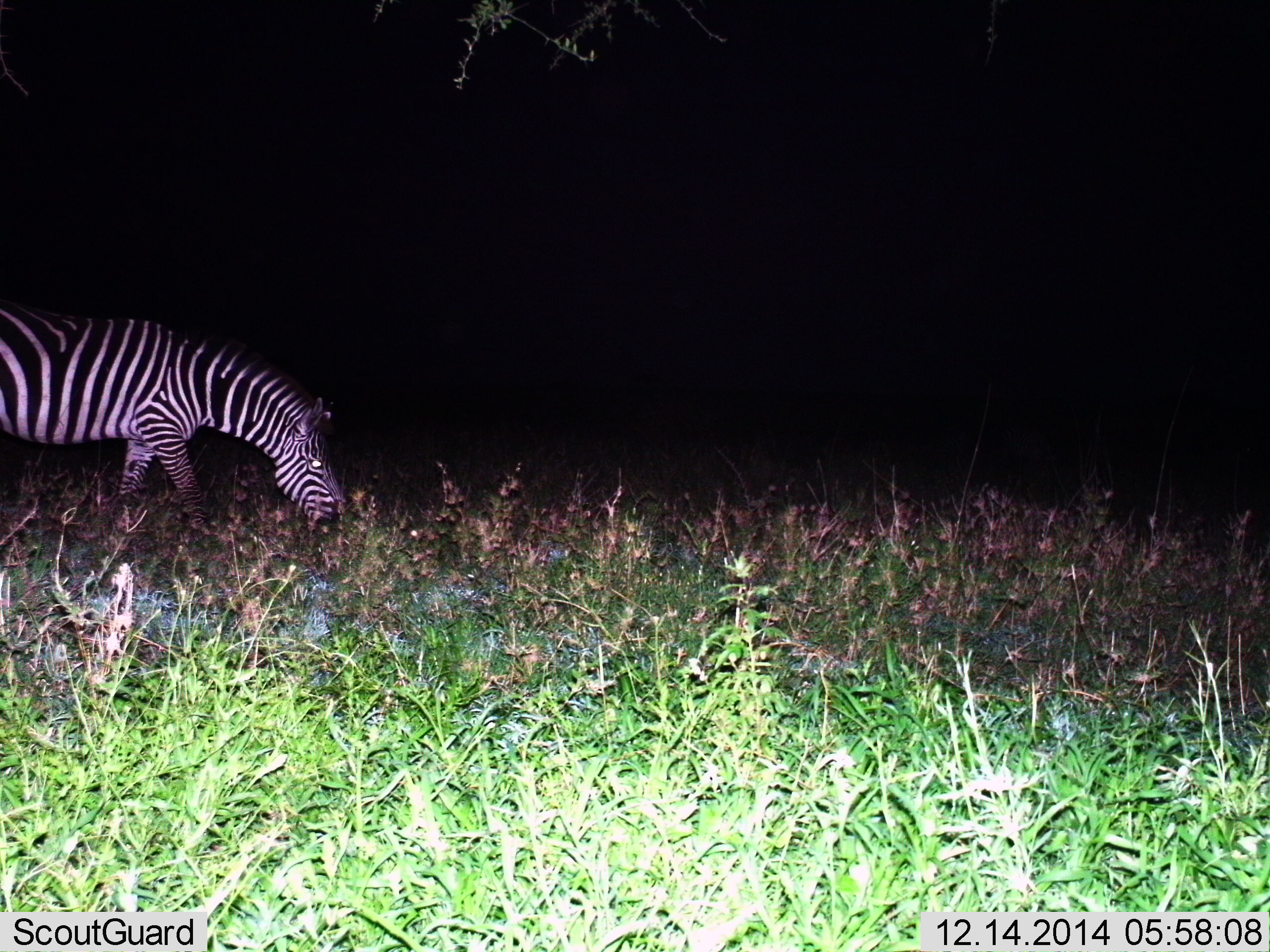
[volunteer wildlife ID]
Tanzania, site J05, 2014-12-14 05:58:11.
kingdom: Animalia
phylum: Chordata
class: Mammalia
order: Perissodactyla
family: Equidae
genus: Equus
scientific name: Equus quagga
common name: plains zebra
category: zebra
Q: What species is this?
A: Zebra (plains zebra) (Equus quagga).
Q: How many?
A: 1.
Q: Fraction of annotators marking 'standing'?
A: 10%.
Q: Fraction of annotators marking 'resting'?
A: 0%.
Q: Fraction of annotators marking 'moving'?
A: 20%.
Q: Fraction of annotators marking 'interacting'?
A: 0%.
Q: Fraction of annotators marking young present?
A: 0%.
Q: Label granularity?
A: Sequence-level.